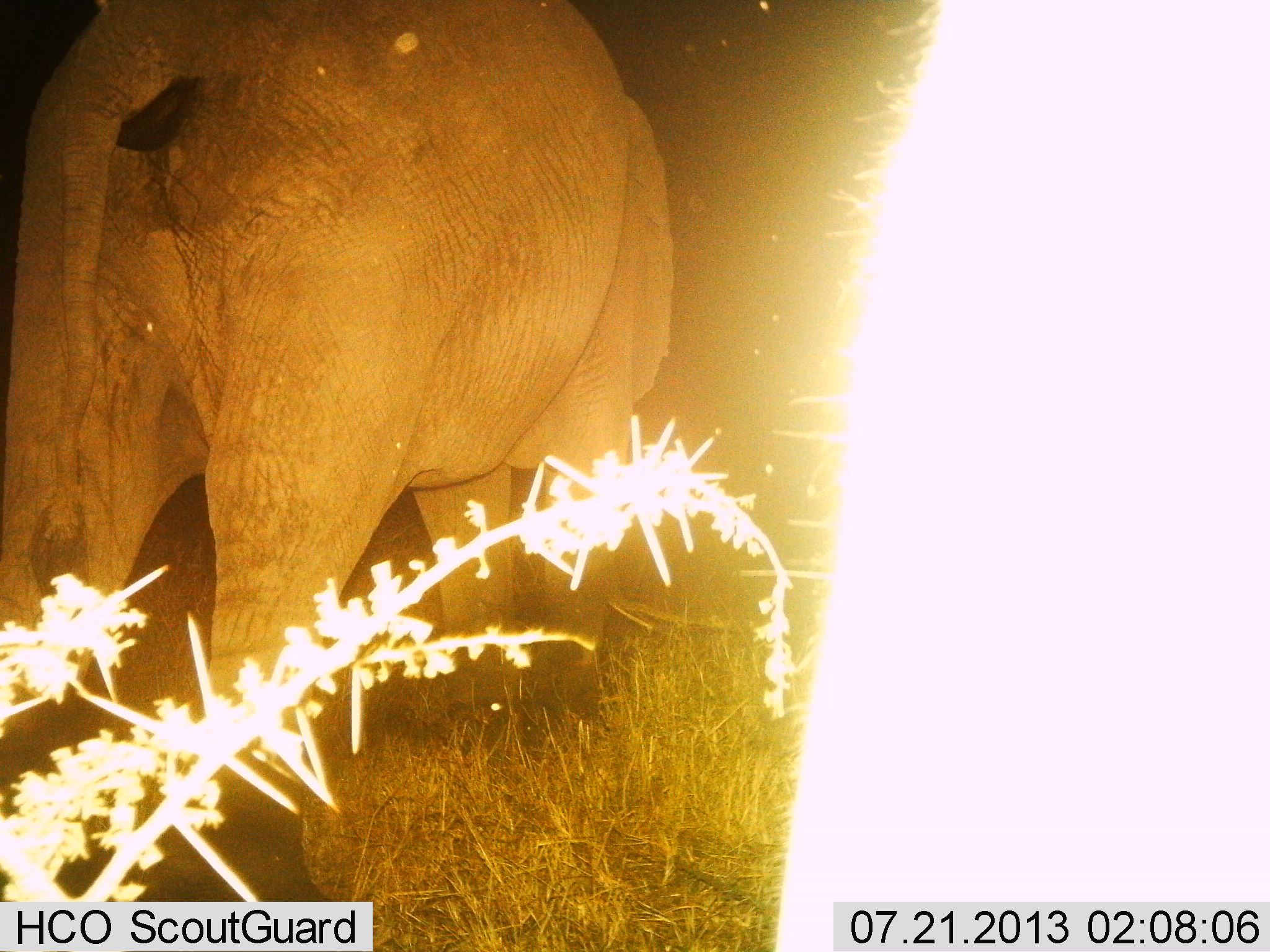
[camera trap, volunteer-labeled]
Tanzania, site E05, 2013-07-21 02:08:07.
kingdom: Animalia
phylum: Chordata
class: Mammalia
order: Proboscidea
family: Elephantidae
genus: Loxodonta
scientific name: Loxodonta africana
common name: african bush elephant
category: elephant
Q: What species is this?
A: Elephant (african bush elephant) (Loxodonta africana).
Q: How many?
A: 2.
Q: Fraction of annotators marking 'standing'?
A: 60%.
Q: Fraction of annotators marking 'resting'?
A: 0%.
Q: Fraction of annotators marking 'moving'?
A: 44%.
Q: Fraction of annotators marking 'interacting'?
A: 0%.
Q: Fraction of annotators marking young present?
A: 0%.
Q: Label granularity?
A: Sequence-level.